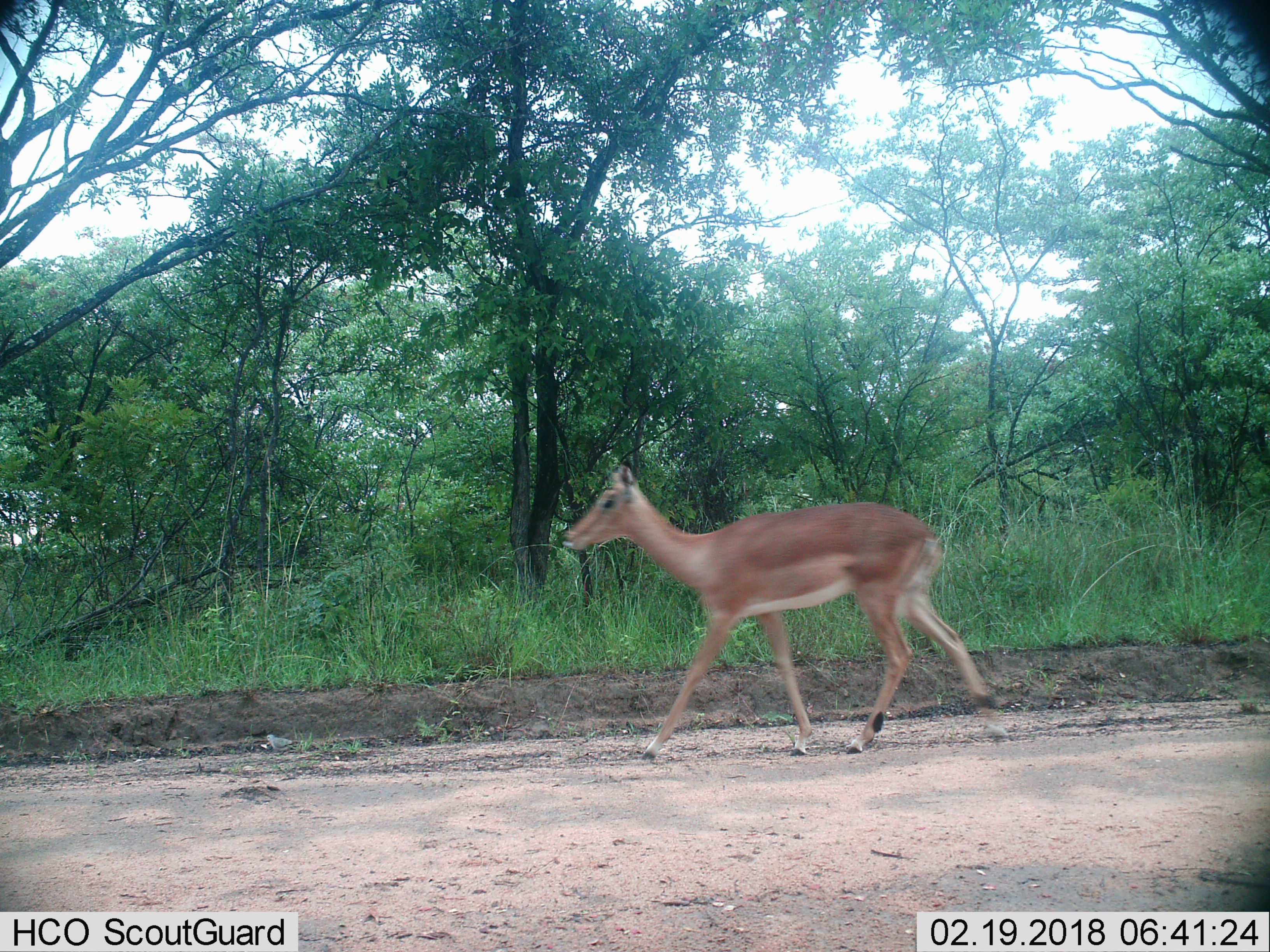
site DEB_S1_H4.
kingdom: Animalia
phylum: Chordata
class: Mammalia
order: Artiodactyla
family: Bovidae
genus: Aepyceros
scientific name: Aepyceros melampus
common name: impala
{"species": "impala (Aepyceros melampus)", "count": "1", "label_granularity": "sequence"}